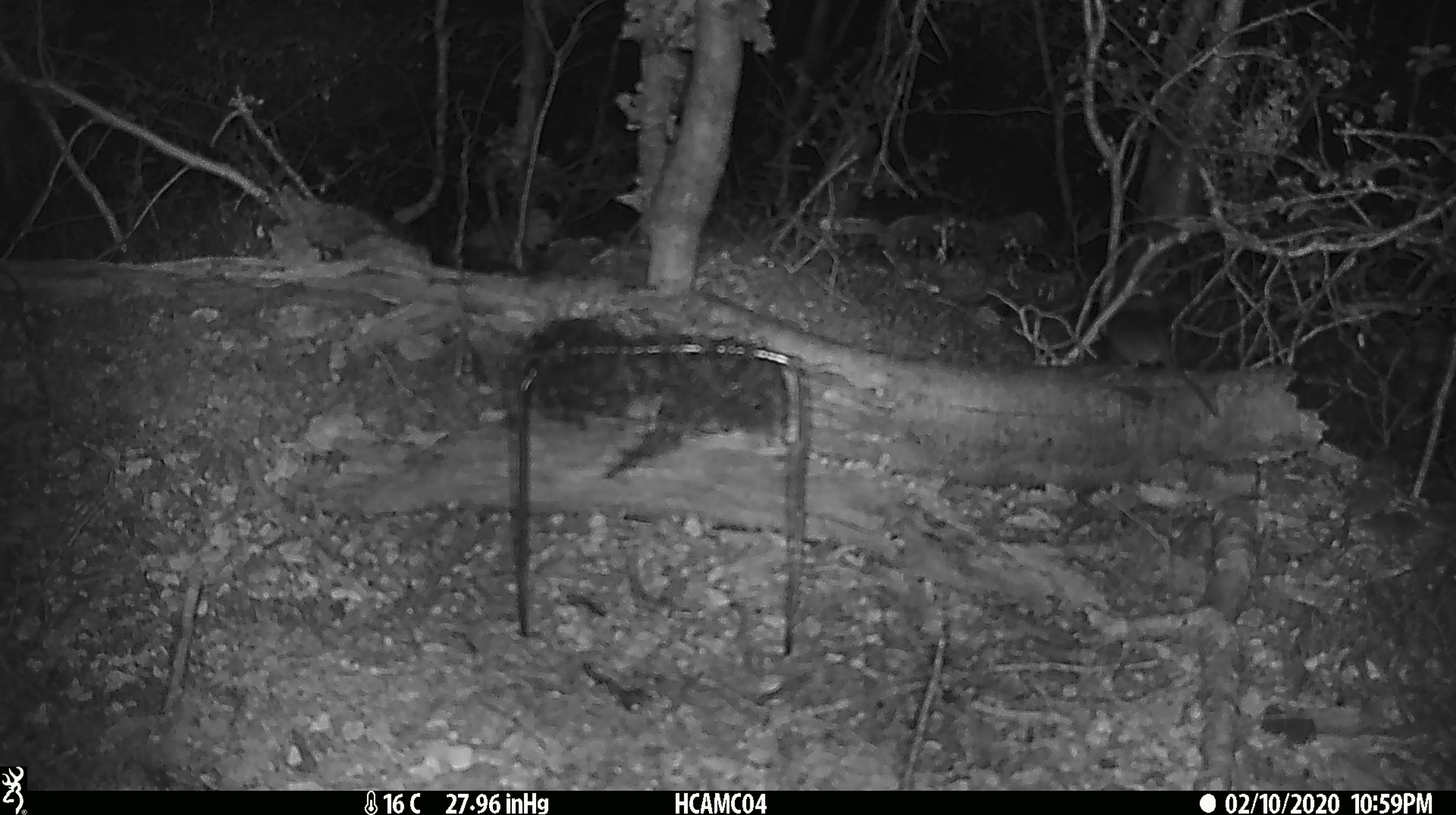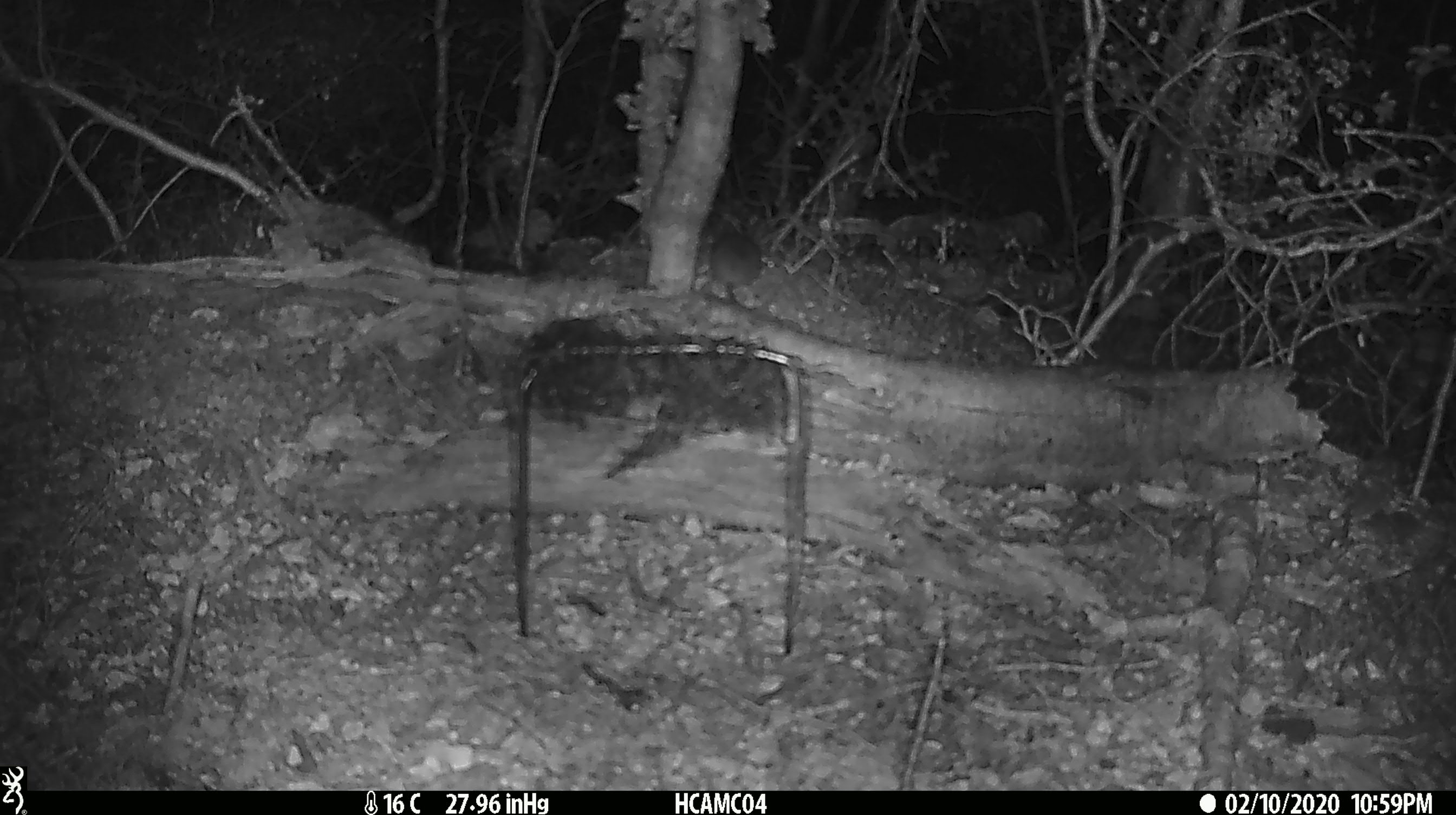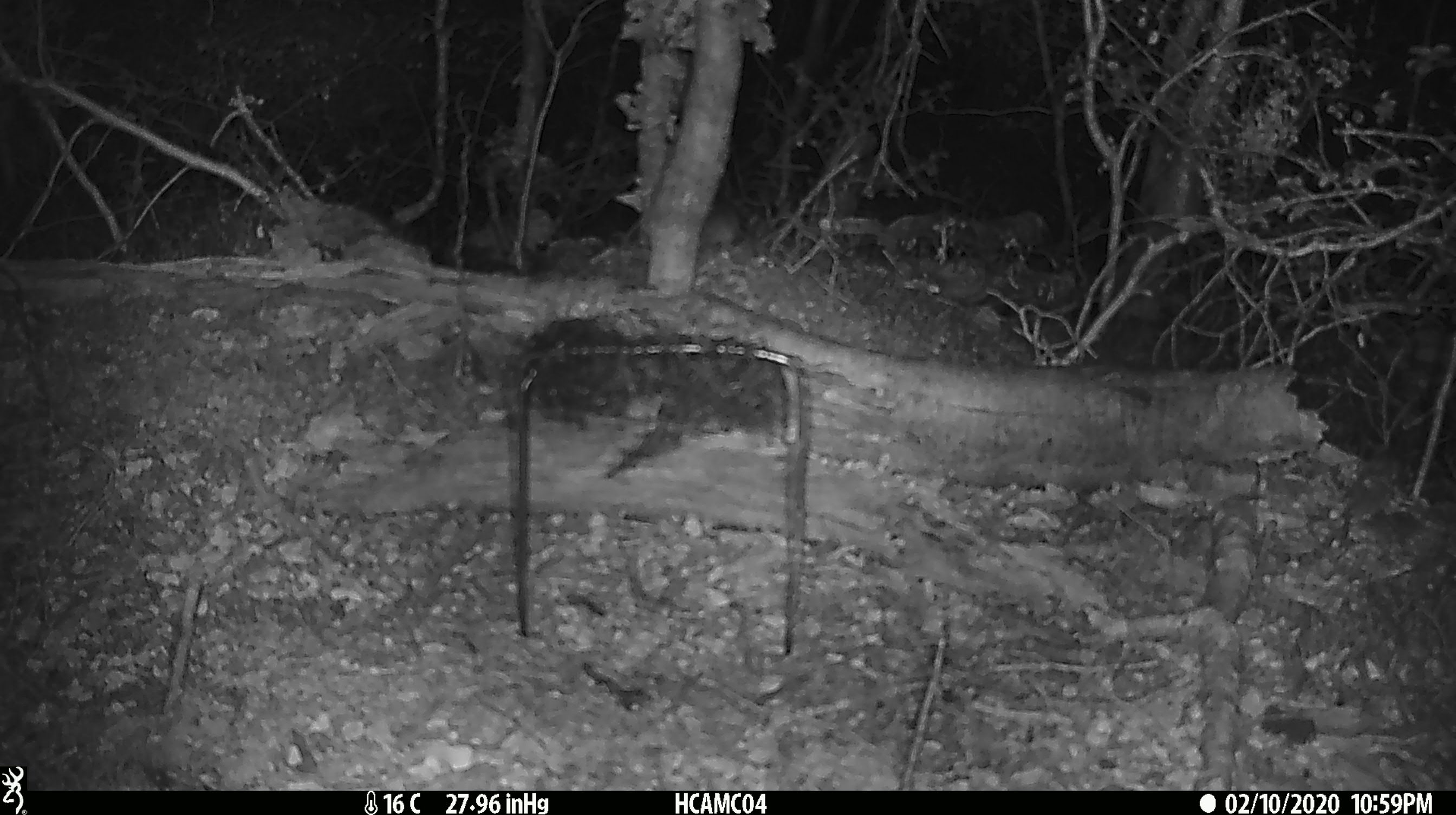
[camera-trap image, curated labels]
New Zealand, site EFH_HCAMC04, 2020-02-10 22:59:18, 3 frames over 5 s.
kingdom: Animalia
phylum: Chordata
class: Mammalia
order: Rodentia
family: Muridae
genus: Mus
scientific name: Mus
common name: mouse